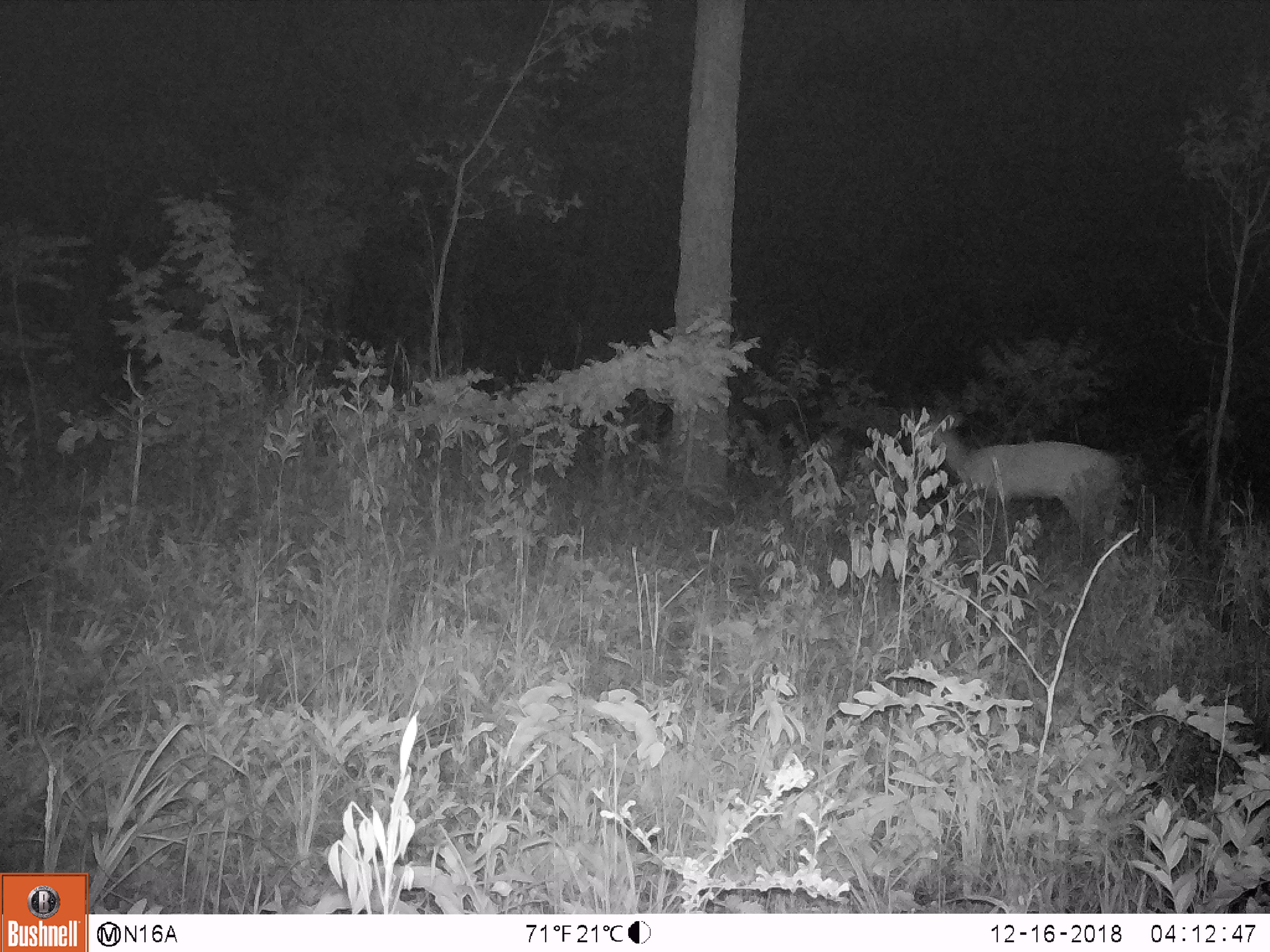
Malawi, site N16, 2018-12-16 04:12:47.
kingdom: Animalia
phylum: Chordata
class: Mammalia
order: Artiodactyla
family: Bovidae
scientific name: Antilopinae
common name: small antelope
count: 1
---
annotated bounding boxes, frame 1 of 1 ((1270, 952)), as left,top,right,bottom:
small antelope: 897,399,1119,564